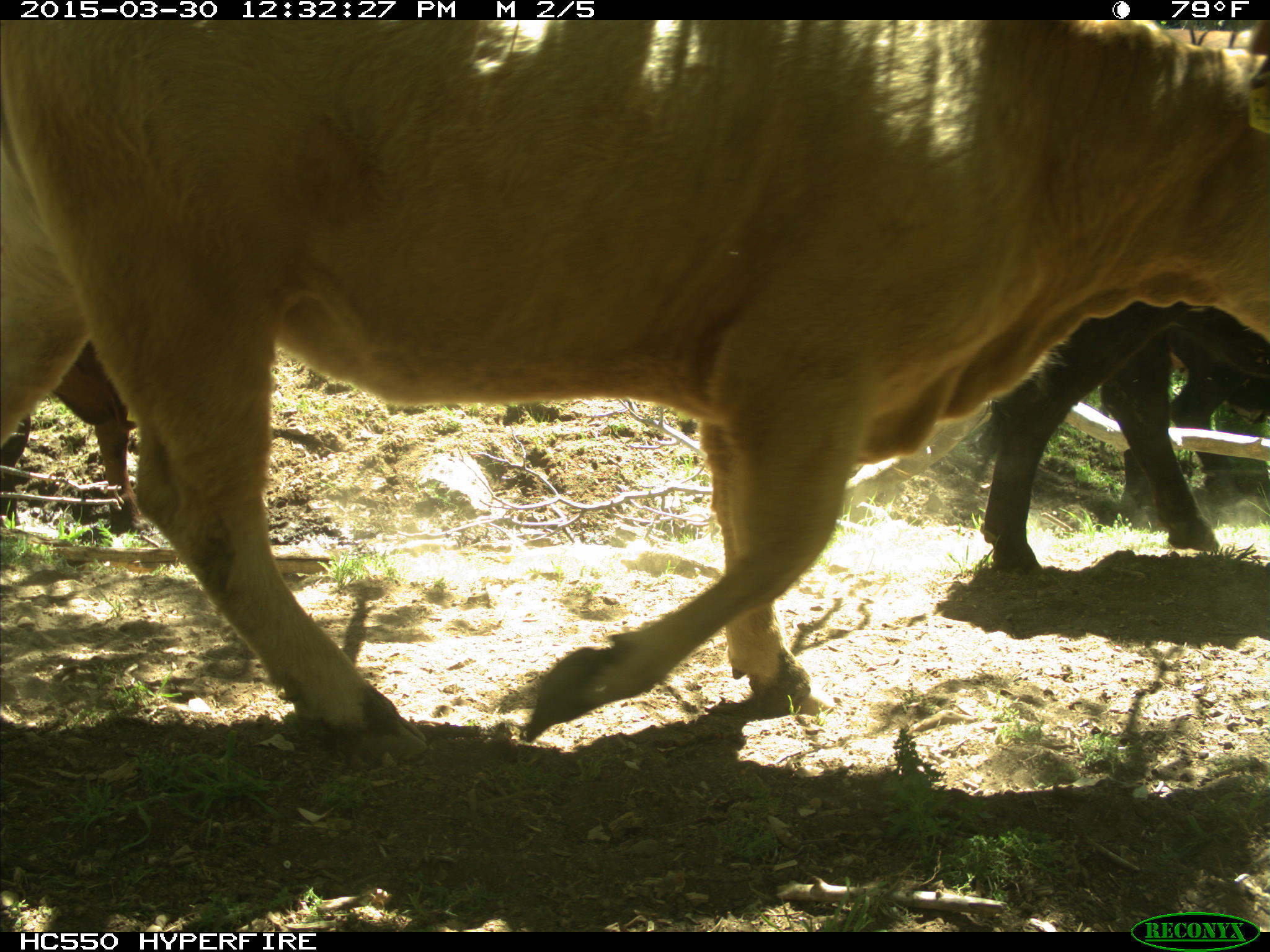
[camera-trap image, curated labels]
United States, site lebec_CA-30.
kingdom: Animalia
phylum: Chordata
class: Mammalia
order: Artiodactyla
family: Bovidae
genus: Bos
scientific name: Bos taurus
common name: domestic cow